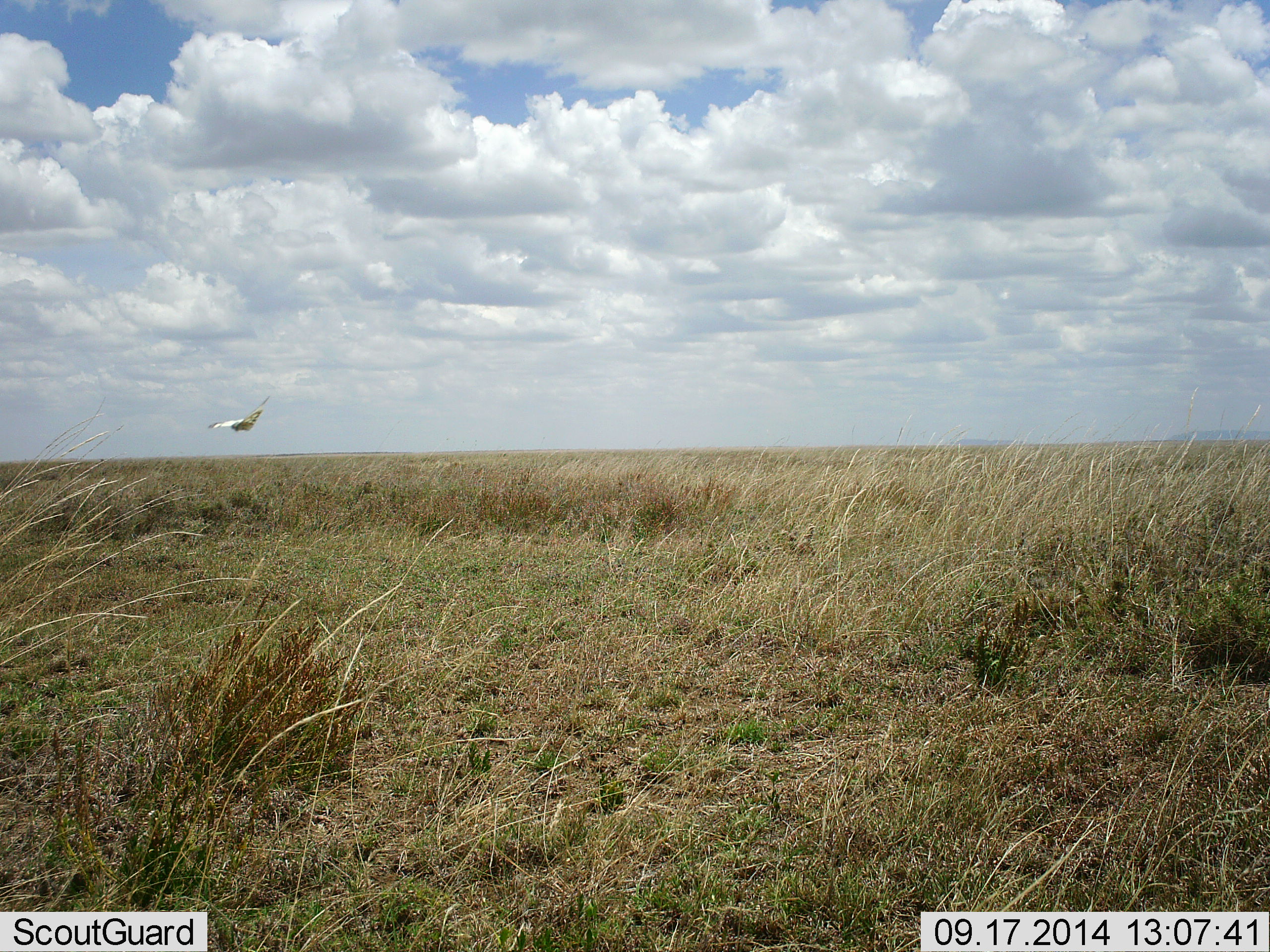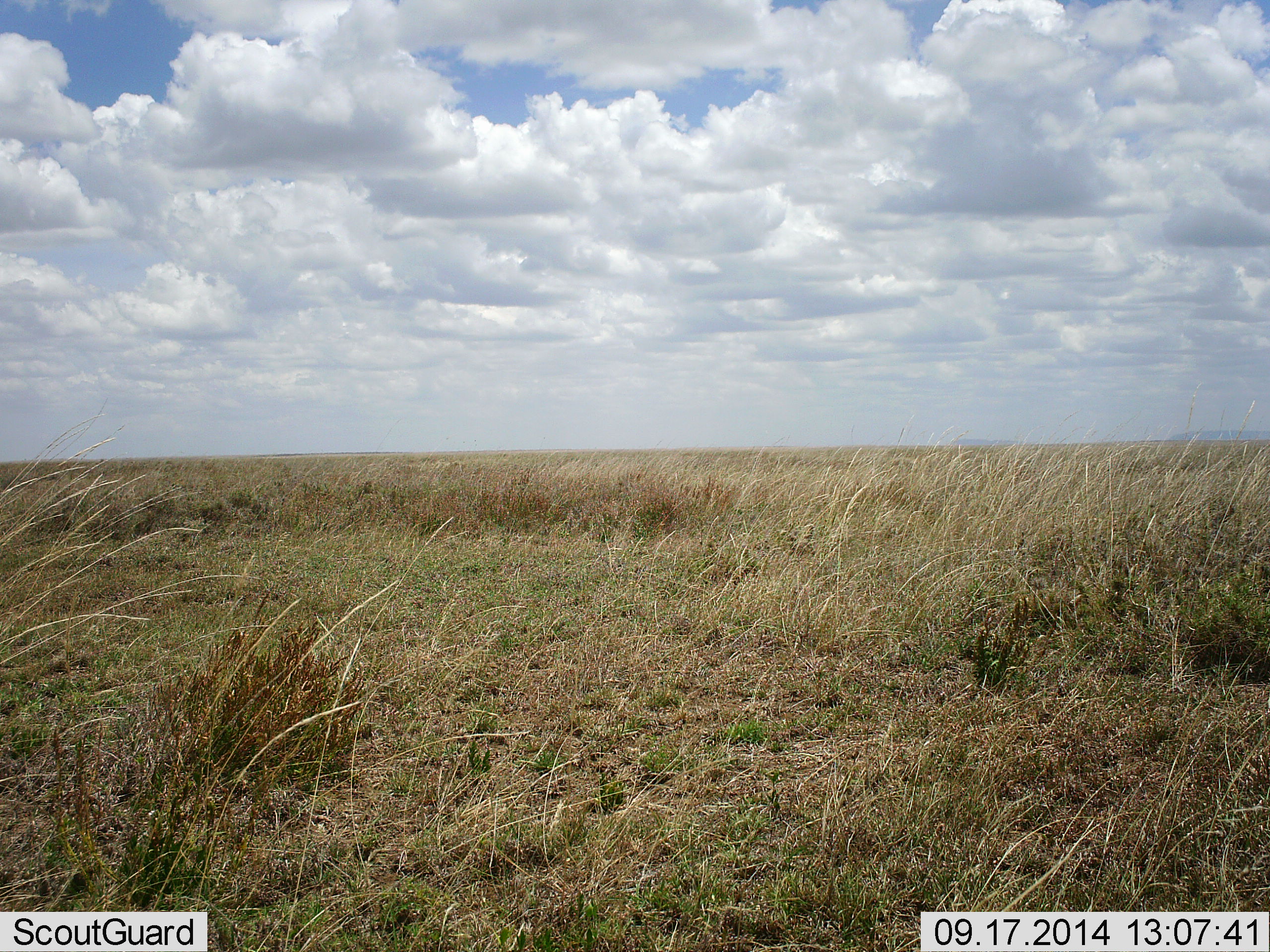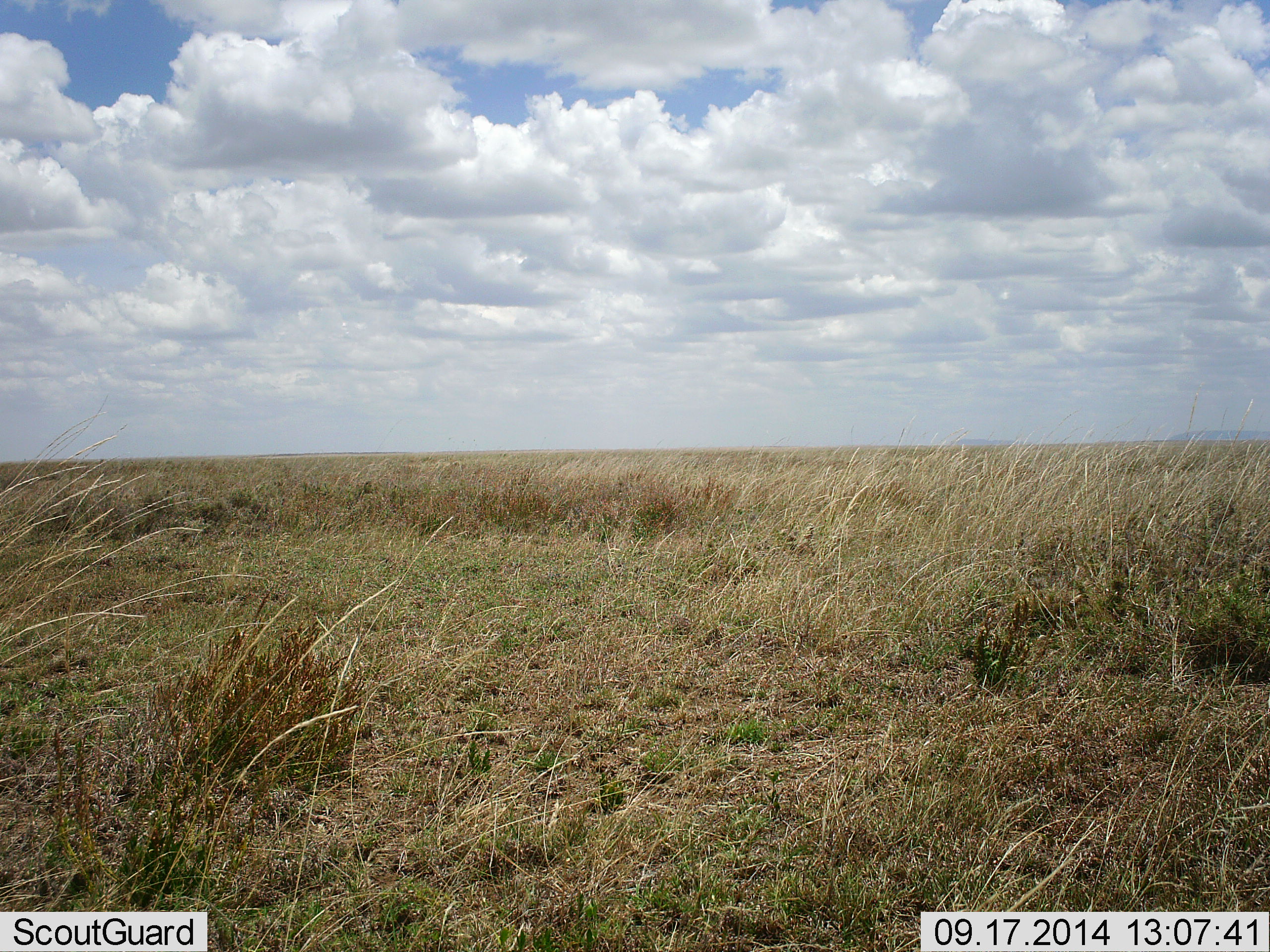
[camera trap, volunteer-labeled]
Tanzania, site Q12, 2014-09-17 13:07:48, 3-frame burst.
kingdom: Animalia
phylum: Chordata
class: Aves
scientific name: Aves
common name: bird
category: otherbird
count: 1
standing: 0%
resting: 0%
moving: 100%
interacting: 0%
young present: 0%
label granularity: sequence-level